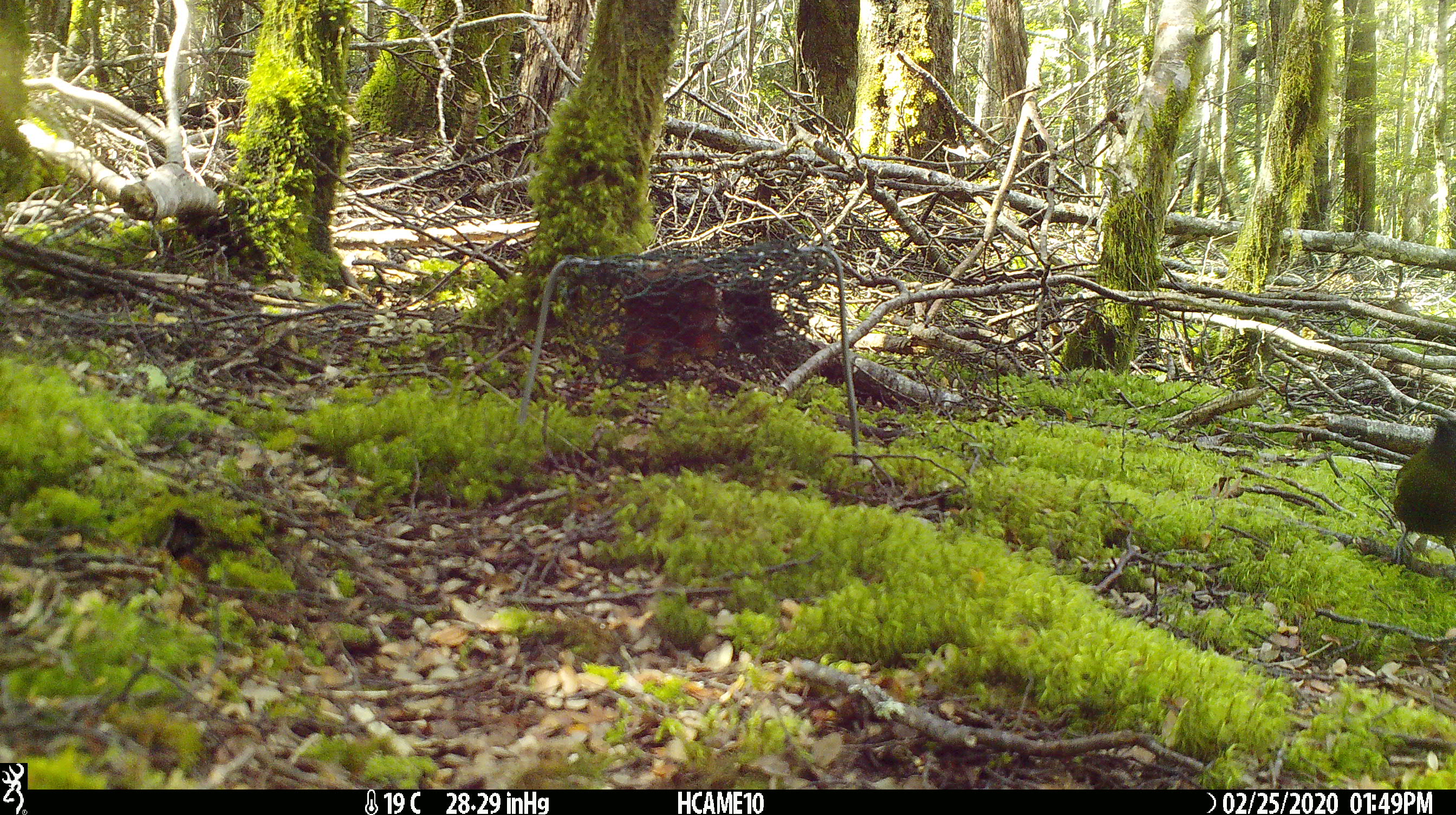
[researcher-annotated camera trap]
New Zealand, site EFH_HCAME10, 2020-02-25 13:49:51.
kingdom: Animalia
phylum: Chordata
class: Aves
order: Passeriformes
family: Meliphagidae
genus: Anthornis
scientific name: Anthornis melanura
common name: new zealand bellbird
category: bellbird